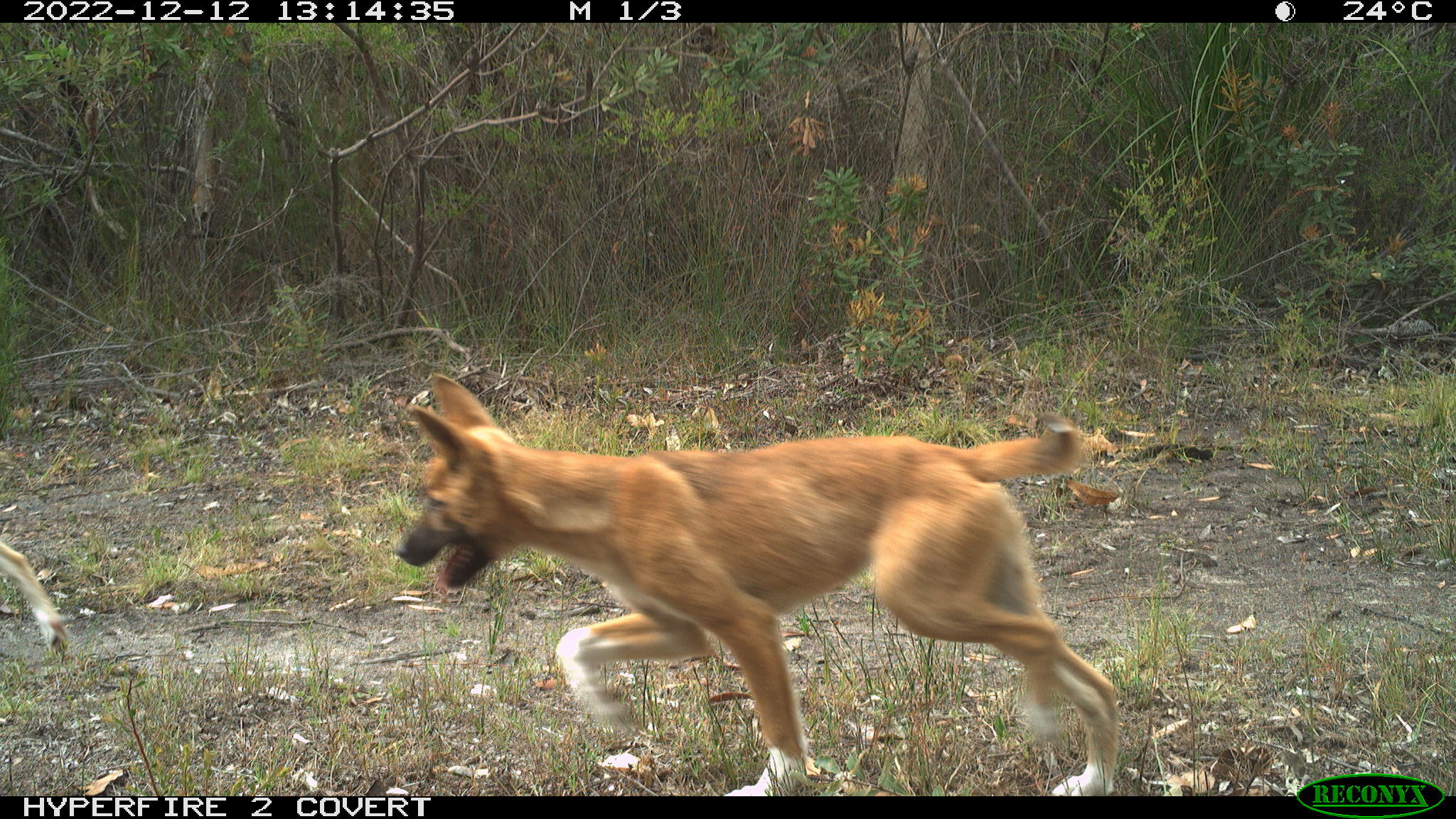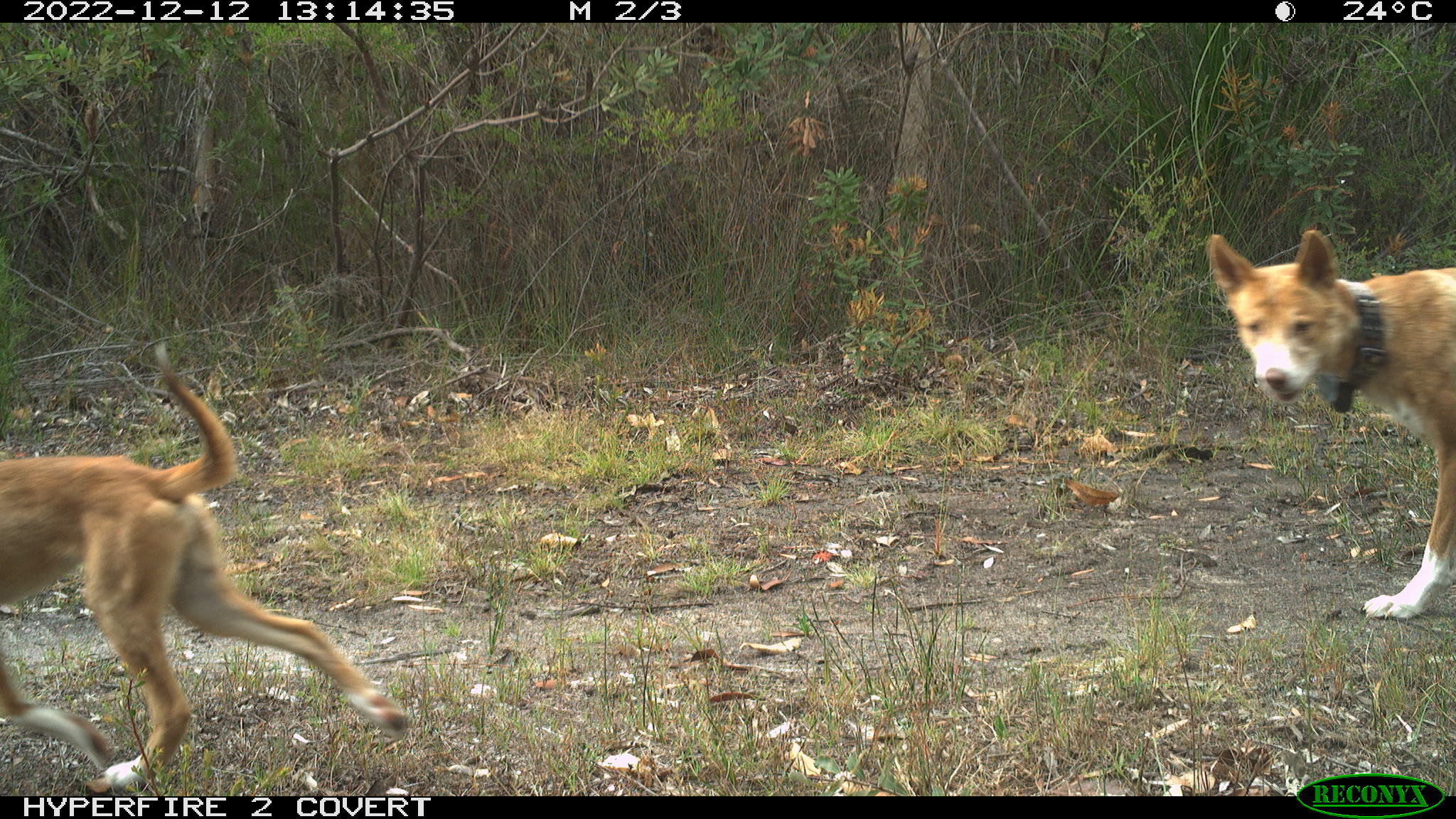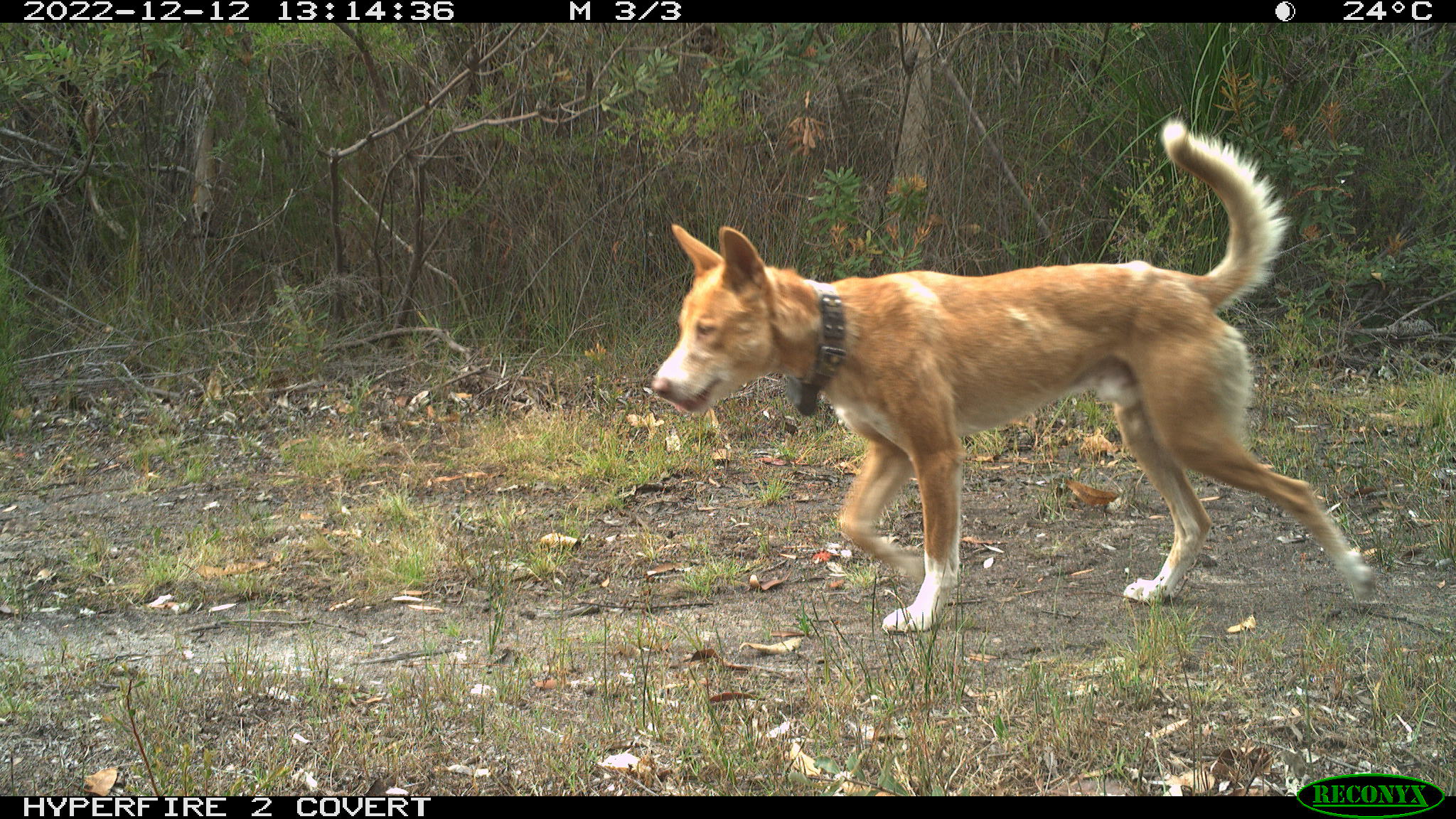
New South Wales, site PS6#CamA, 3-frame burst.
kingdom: Animalia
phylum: Chordata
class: Mammalia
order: Carnivora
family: Canidae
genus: Canis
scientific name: Canis familiaris dingo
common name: dingo